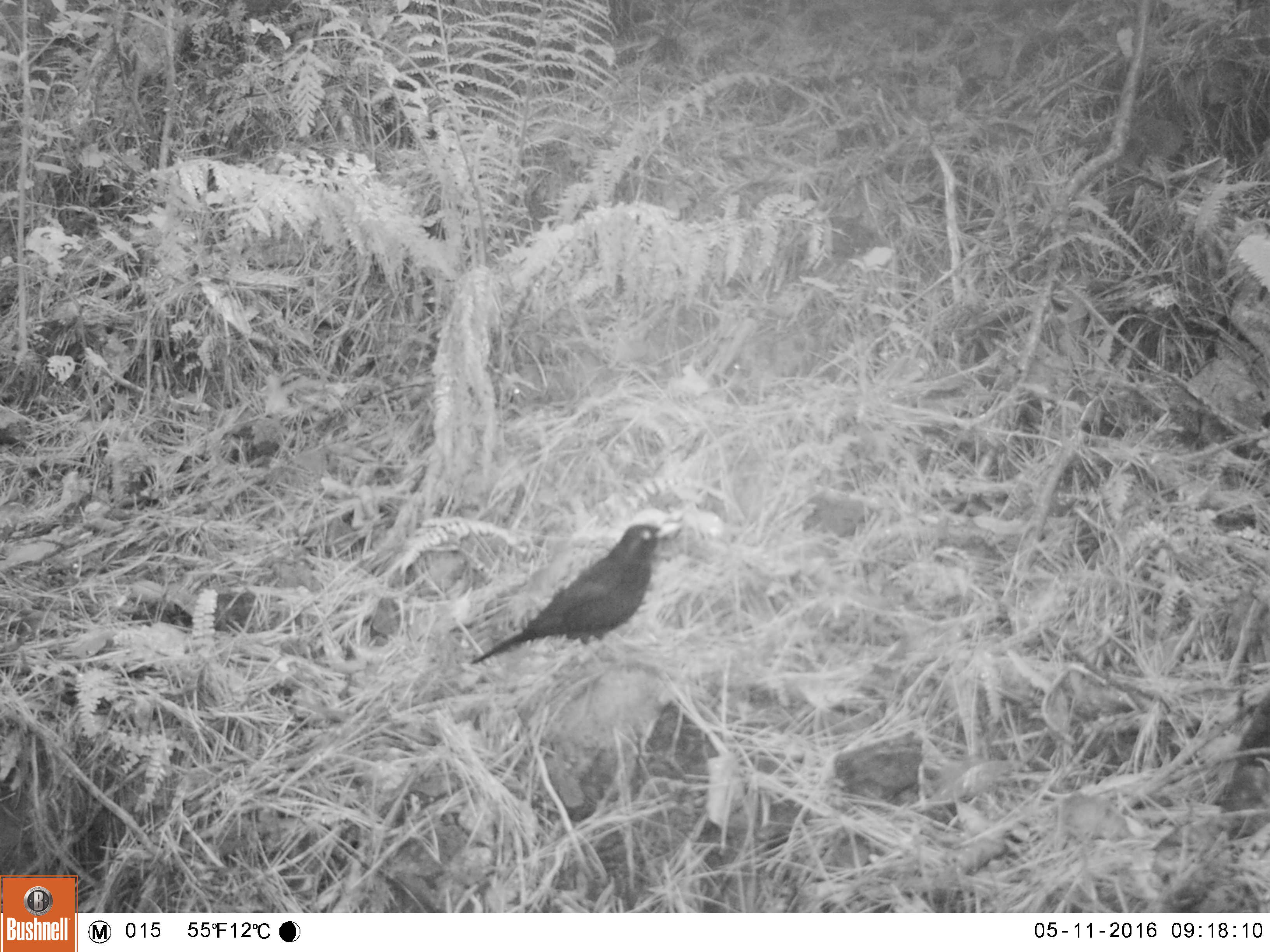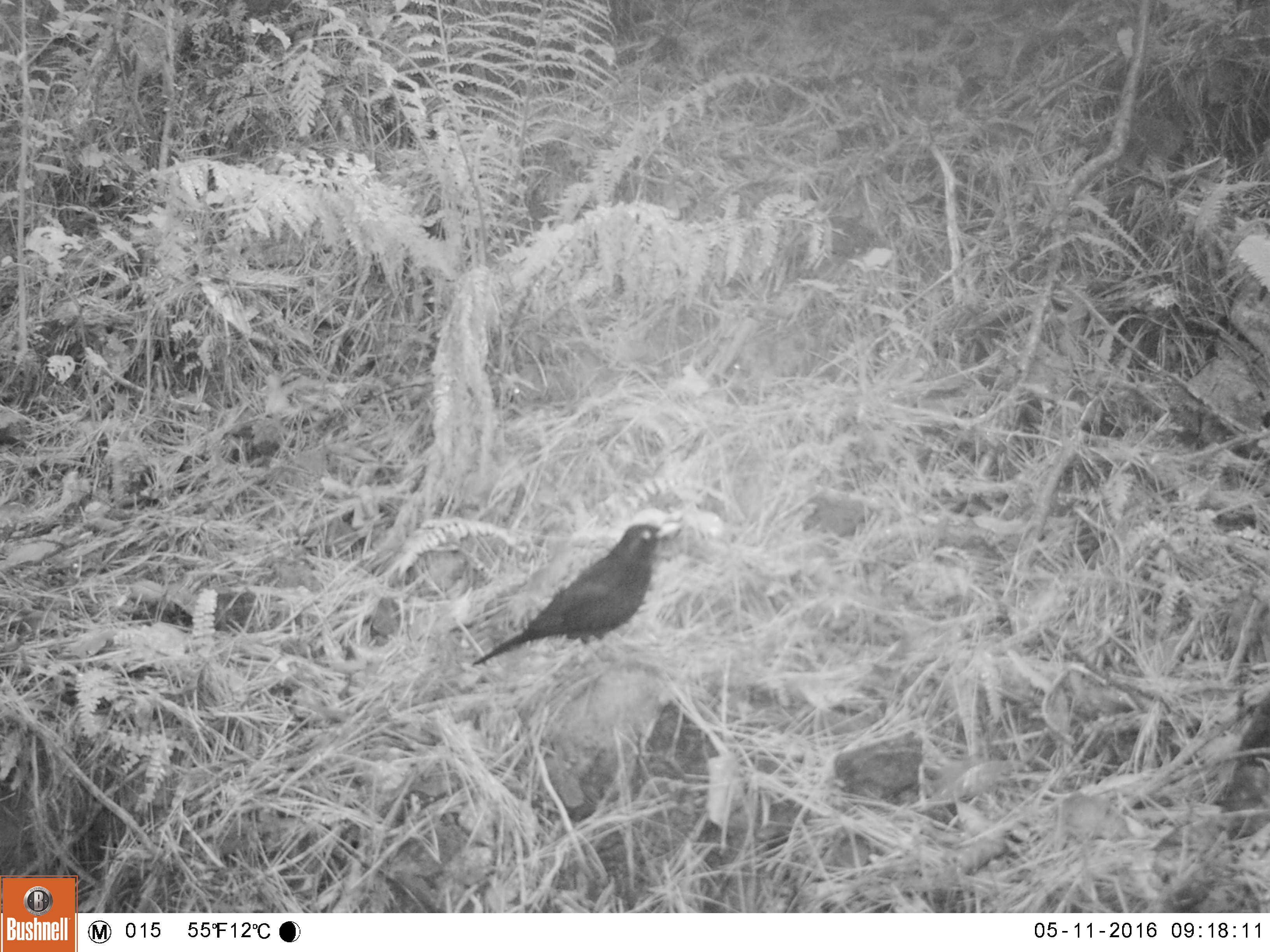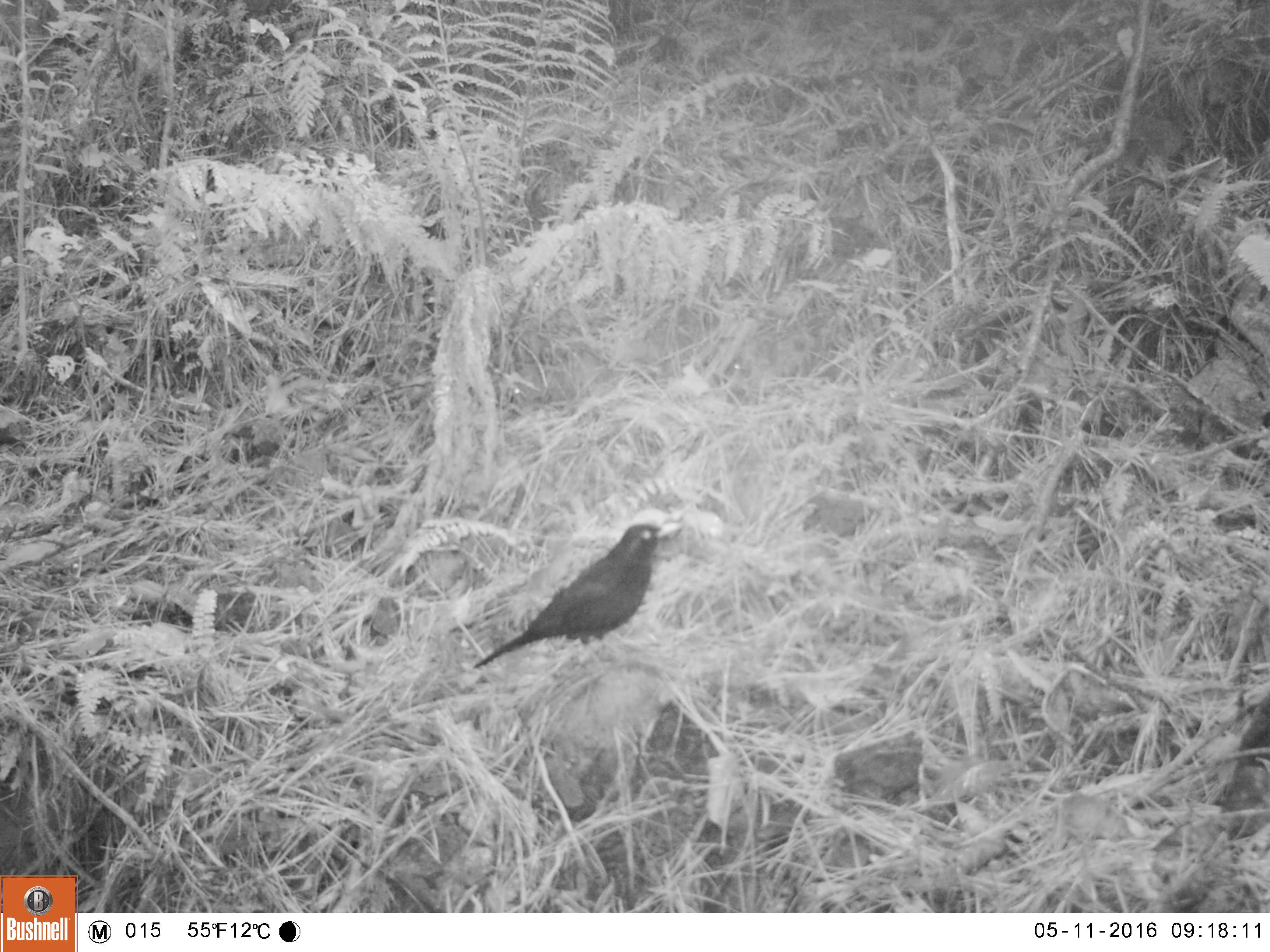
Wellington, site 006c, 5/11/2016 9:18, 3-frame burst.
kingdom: Animalia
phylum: Chordata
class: Aves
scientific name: Aves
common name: bird